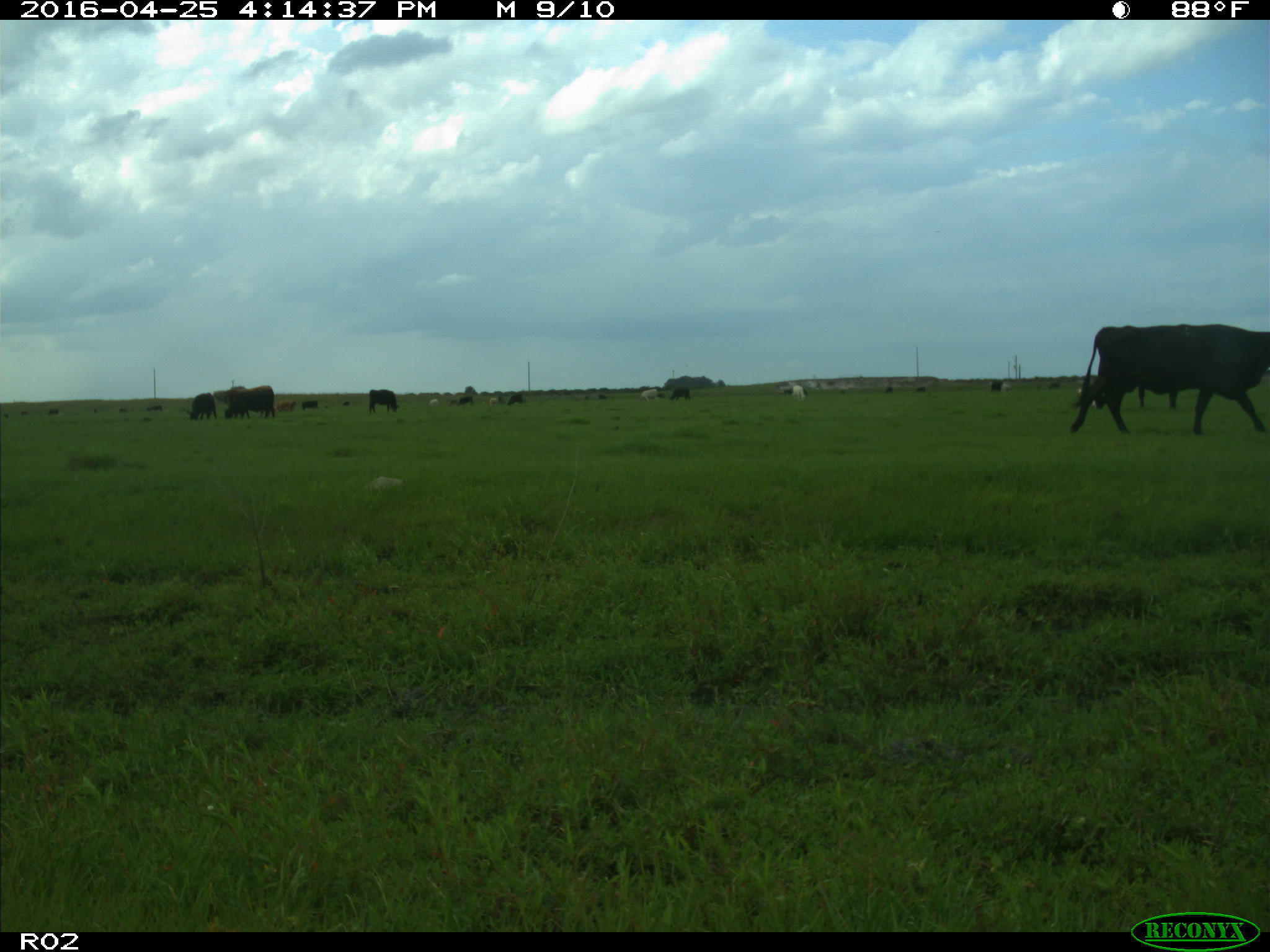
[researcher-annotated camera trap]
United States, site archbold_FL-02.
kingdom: Animalia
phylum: Chordata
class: Mammalia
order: Artiodactyla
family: Bovidae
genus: Bos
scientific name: Bos taurus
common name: domestic cow